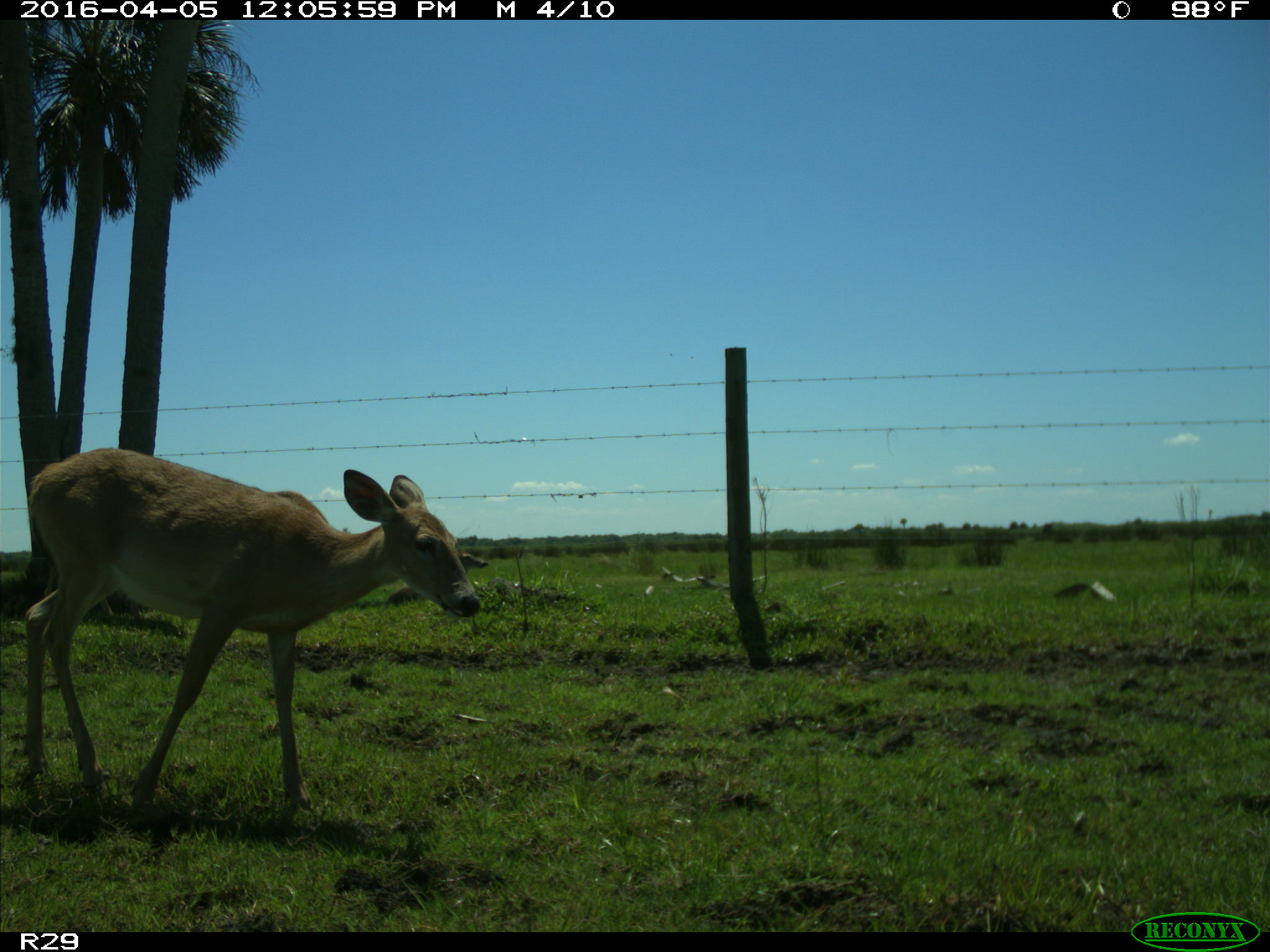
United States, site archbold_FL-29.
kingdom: Animalia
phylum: Chordata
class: Mammalia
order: Artiodactyla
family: Cervidae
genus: Odocoileus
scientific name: Odocoileus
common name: deer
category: unidentified deer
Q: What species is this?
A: Unidentified deer (deer) (Odocoileus).